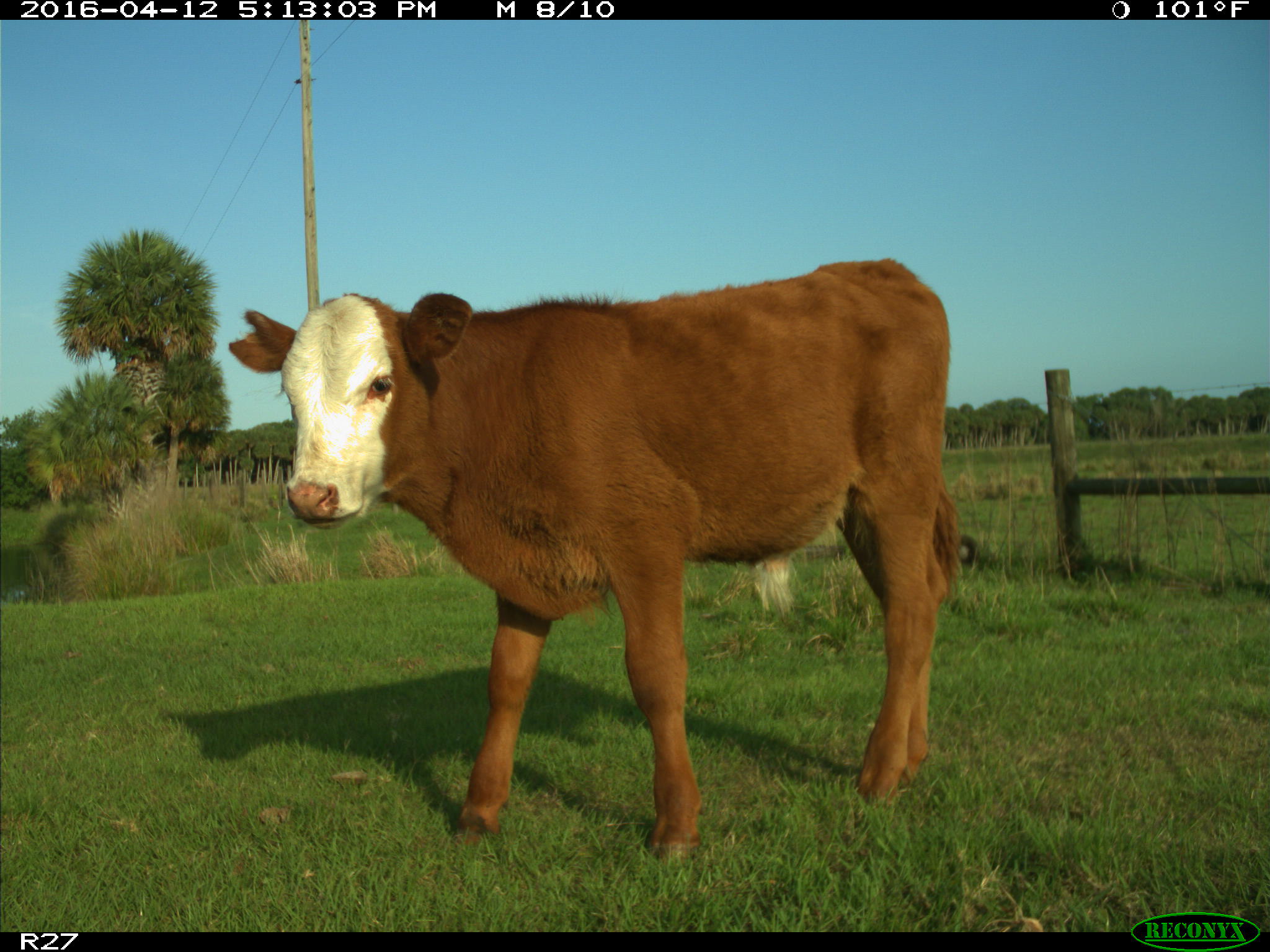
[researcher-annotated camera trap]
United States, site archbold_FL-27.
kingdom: Animalia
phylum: Chordata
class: Mammalia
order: Artiodactyla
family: Bovidae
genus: Bos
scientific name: Bos taurus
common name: domestic cow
Bos taurus (domestic cow).